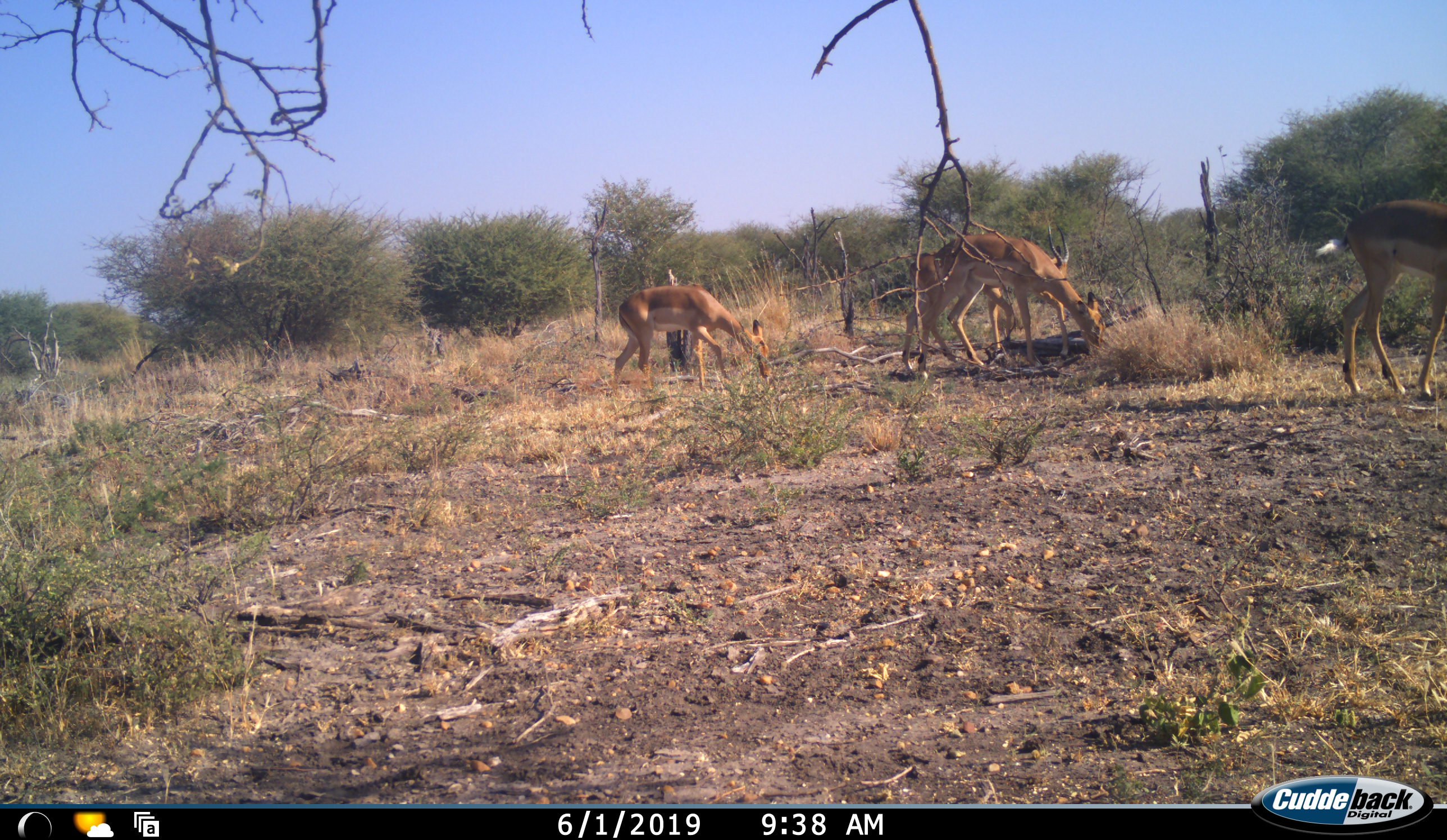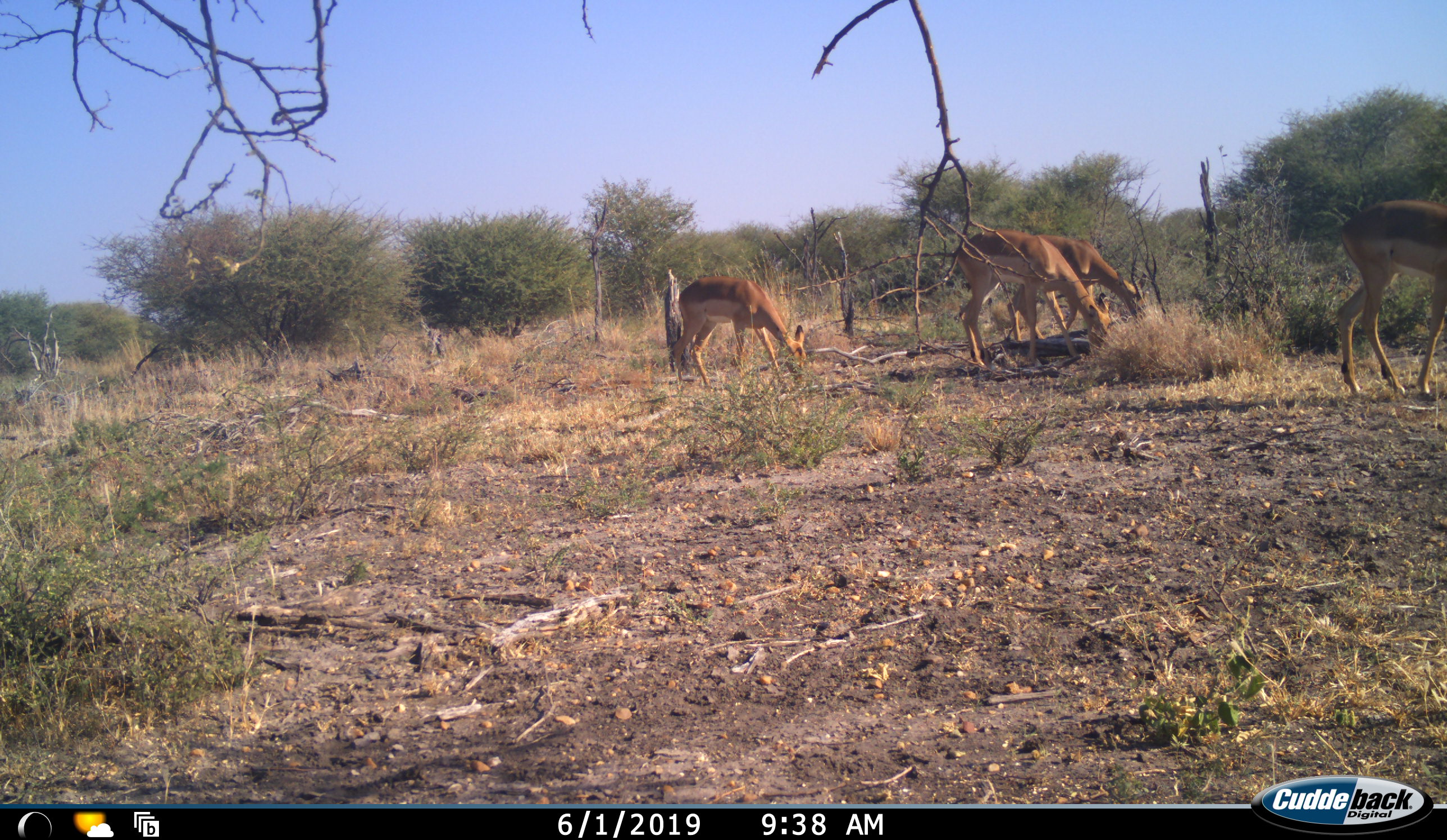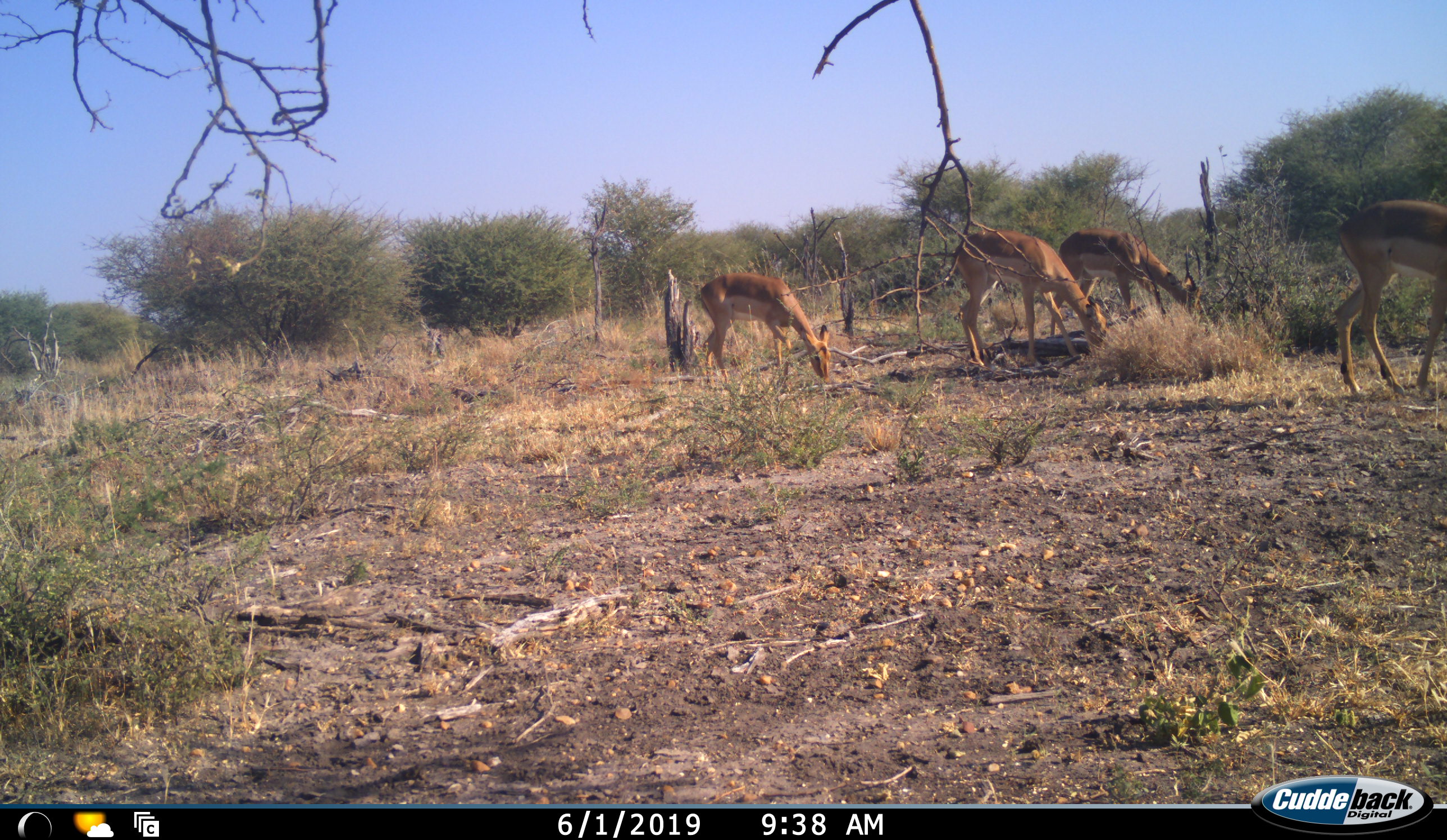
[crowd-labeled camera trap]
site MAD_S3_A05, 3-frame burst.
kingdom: Animalia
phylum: Chordata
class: Mammalia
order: Artiodactyla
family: Bovidae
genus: Aepyceros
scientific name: Aepyceros melampus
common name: impala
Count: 4.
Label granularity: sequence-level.